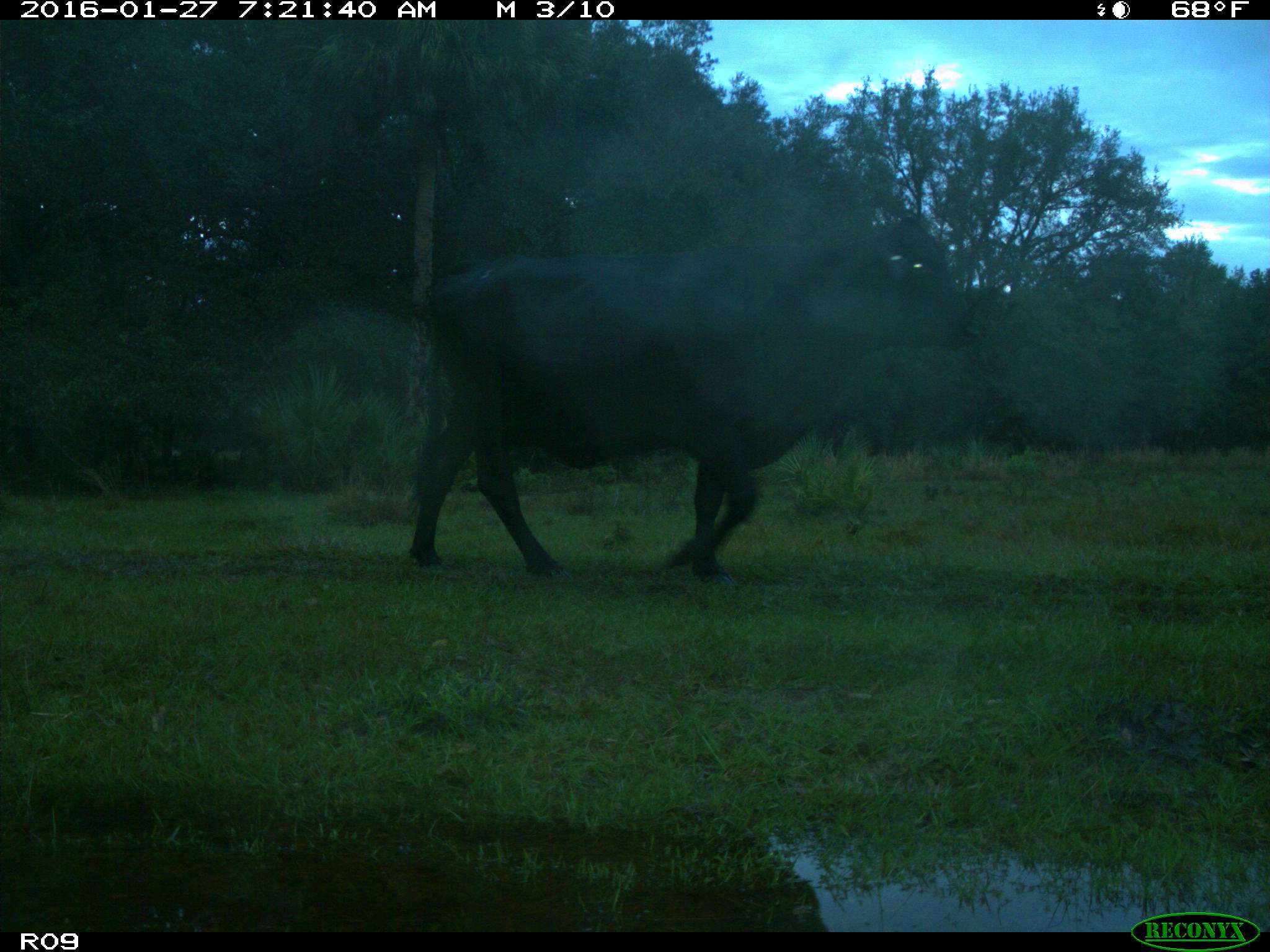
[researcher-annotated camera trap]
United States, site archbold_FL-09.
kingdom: Animalia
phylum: Chordata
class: Mammalia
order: Artiodactyla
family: Bovidae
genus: Bos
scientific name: Bos taurus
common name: domestic cow